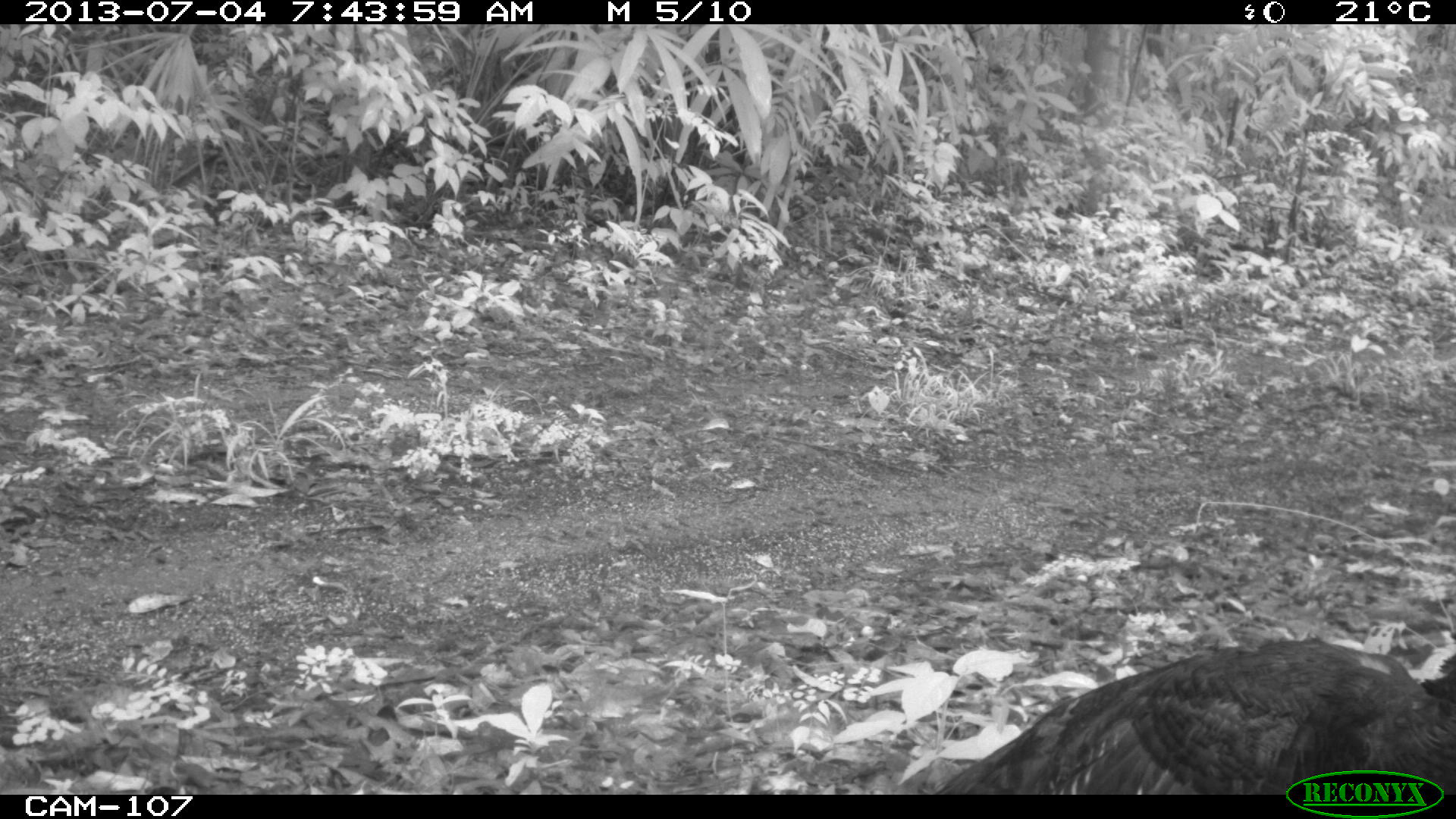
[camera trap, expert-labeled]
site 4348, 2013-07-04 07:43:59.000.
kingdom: Animalia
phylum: Chordata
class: Aves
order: Galliformes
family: Phasianidae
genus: Meleagris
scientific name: Meleagris ocellata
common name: ocellated turkey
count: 1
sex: female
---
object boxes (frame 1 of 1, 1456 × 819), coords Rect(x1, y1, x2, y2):
meleagris ocellata: Rect(934, 636, 1452, 793)